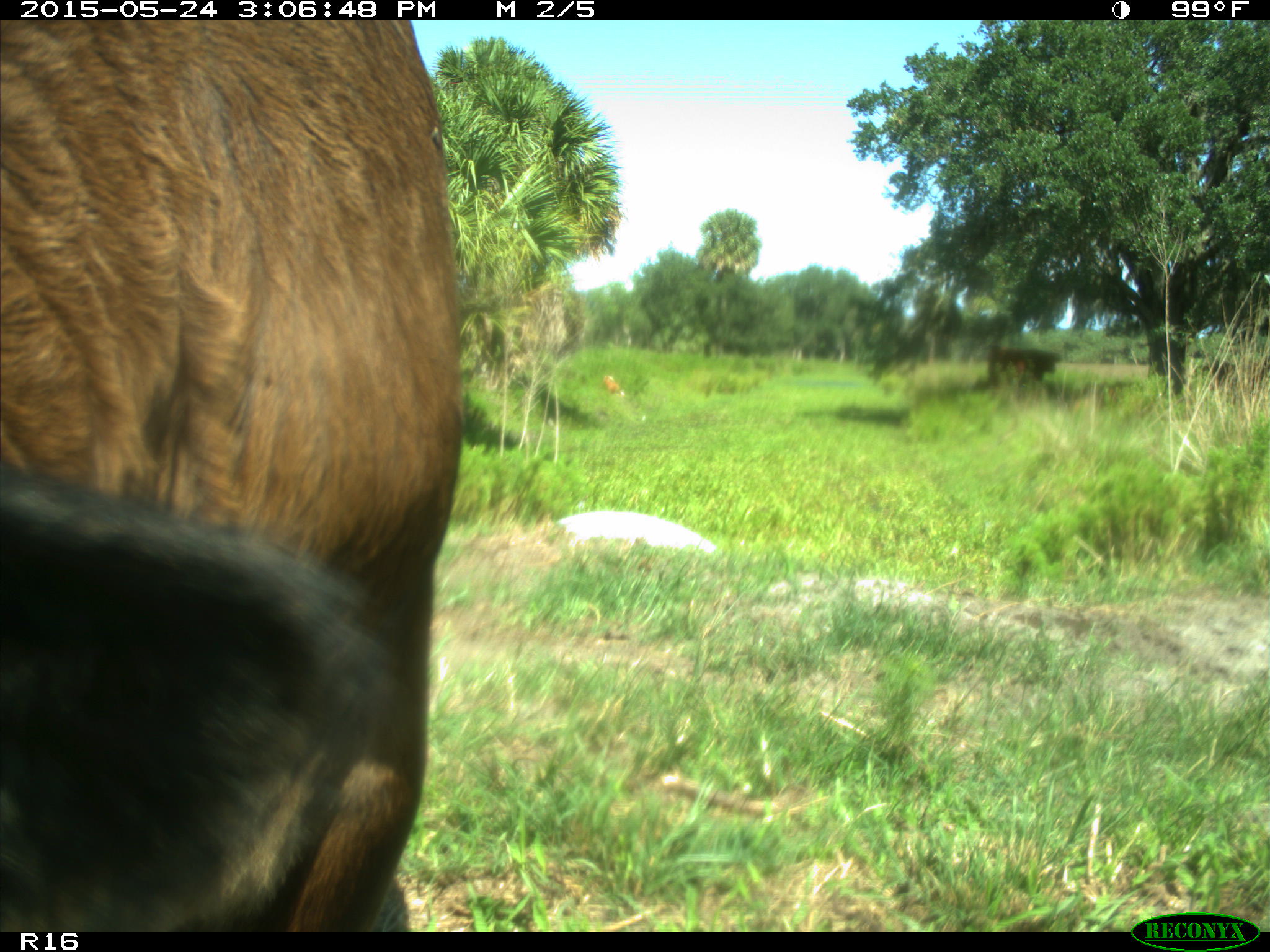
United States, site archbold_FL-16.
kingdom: Animalia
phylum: Chordata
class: Mammalia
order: Artiodactyla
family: Bovidae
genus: Bos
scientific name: Bos taurus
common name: domestic cow